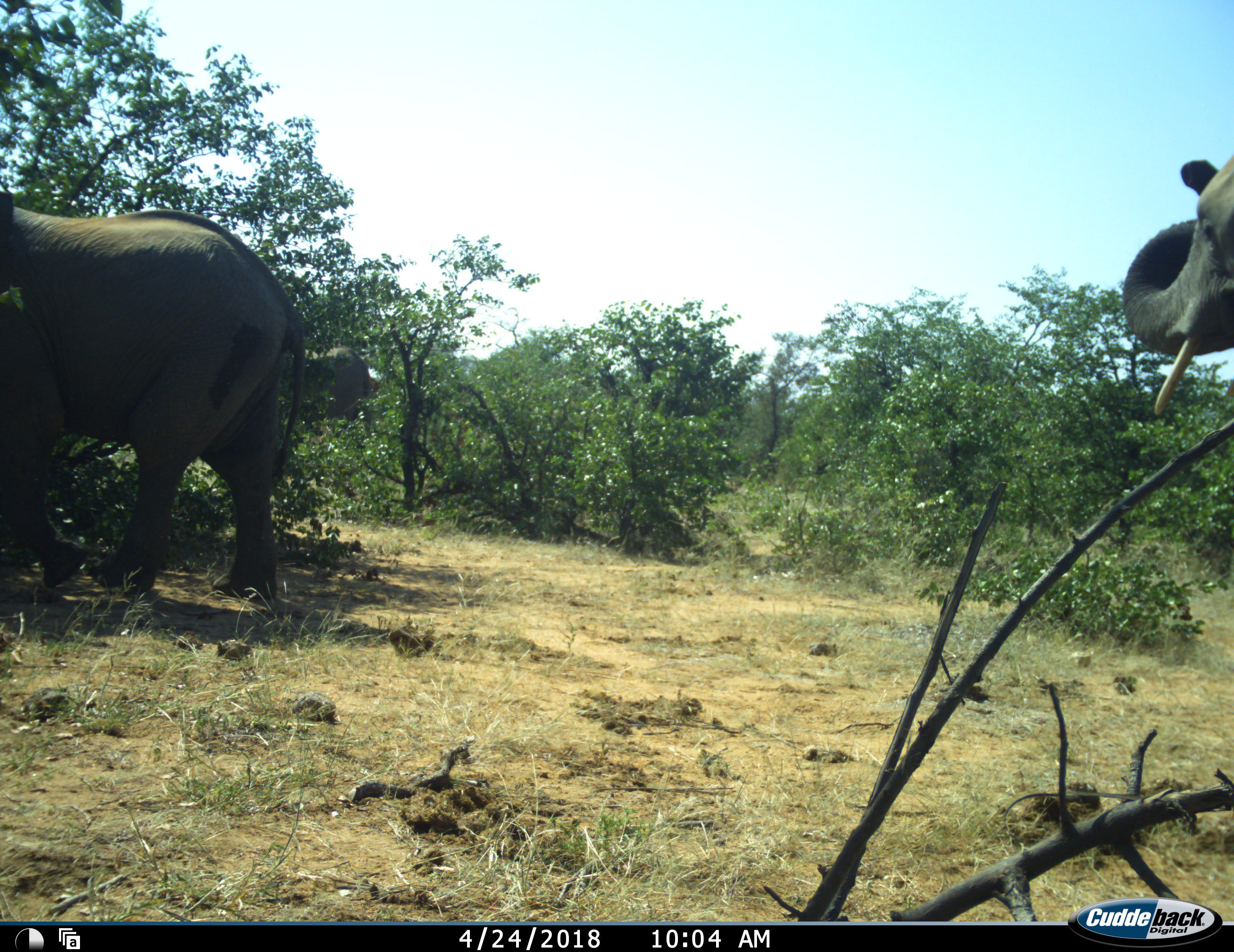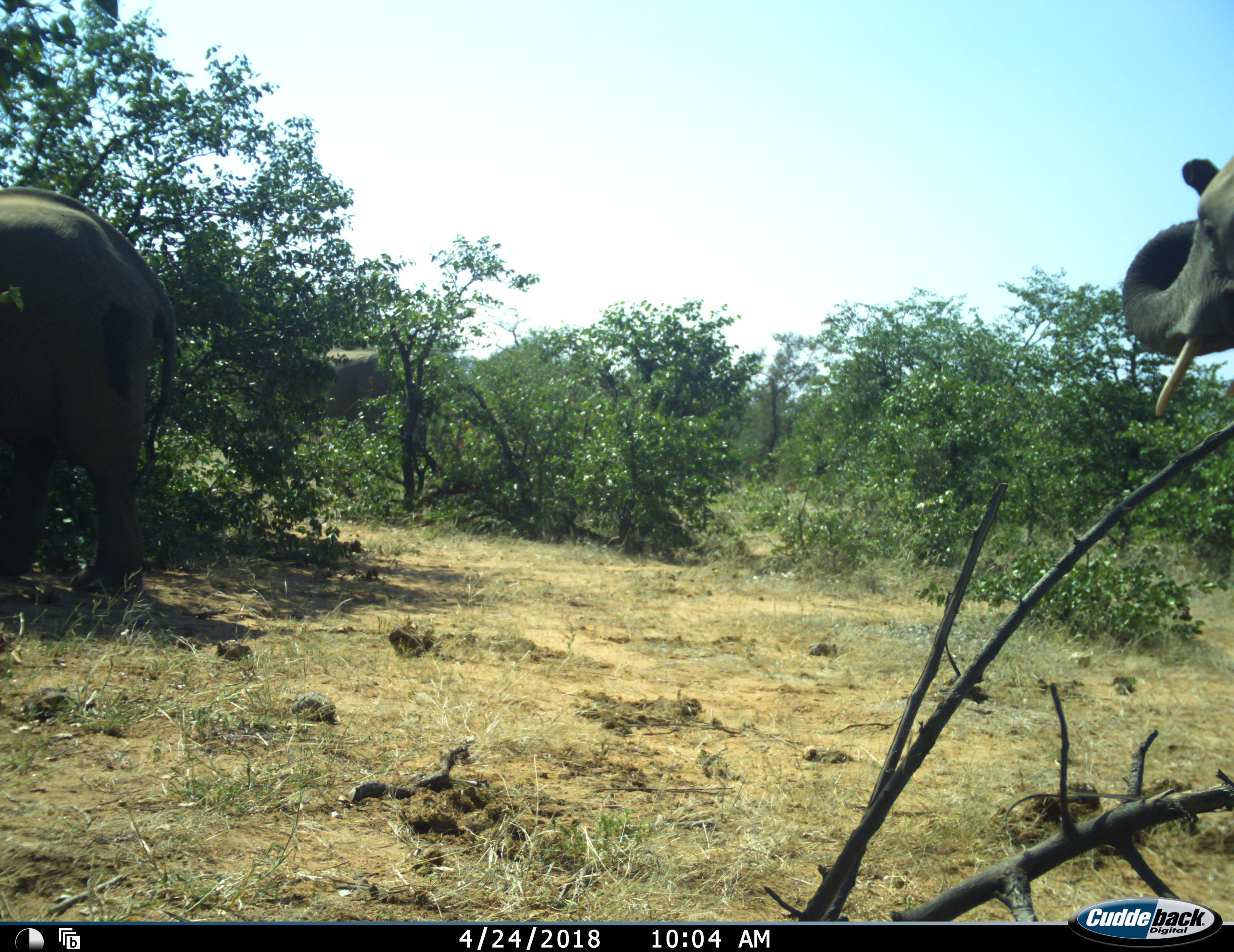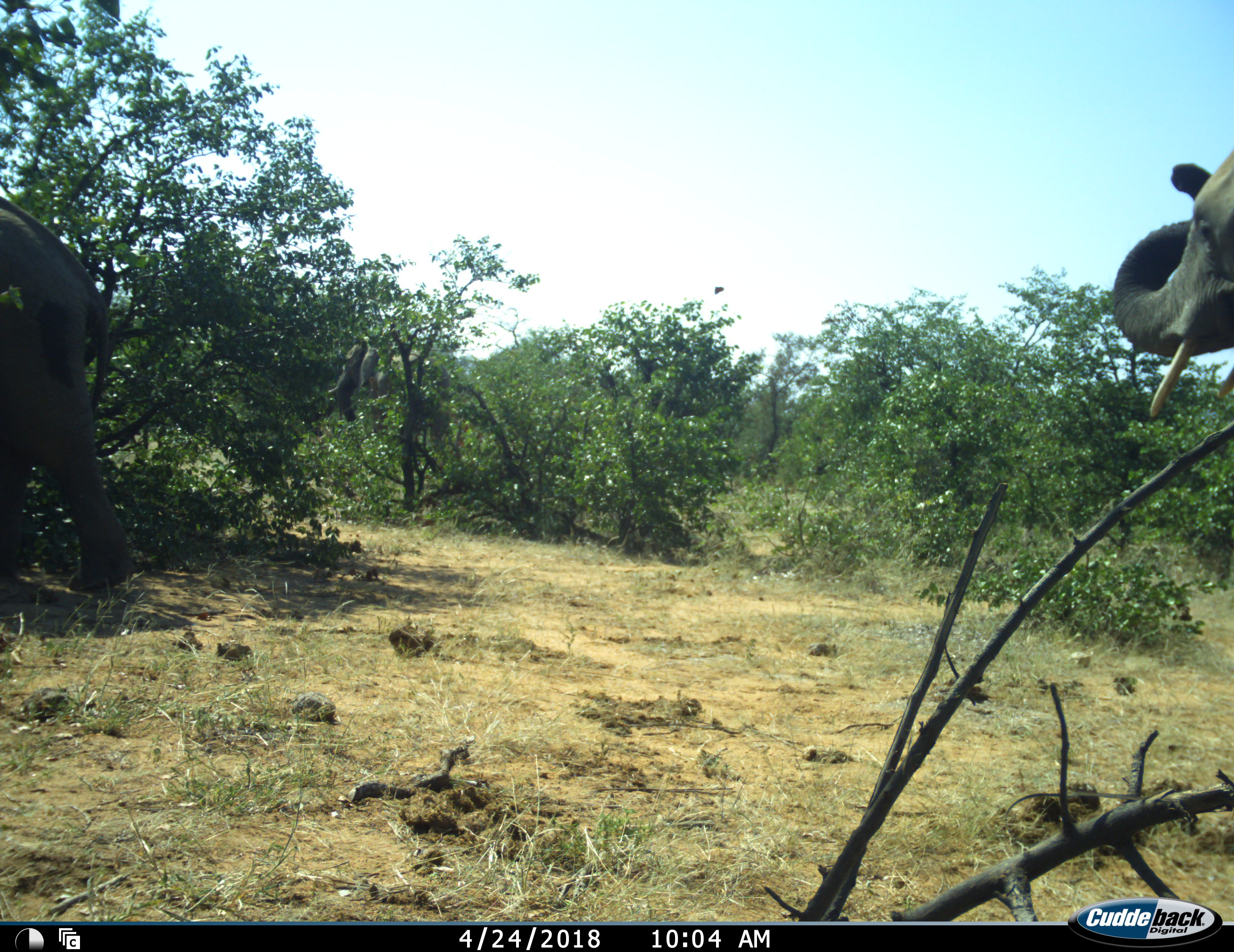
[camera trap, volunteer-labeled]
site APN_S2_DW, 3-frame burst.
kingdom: Animalia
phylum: Chordata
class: Mammalia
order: Proboscidea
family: Elephantidae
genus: Loxodonta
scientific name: Loxodonta africana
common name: african bush elephant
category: elephant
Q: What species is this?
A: Elephant (african bush elephant) (Loxodonta africana).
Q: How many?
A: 3.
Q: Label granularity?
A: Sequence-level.